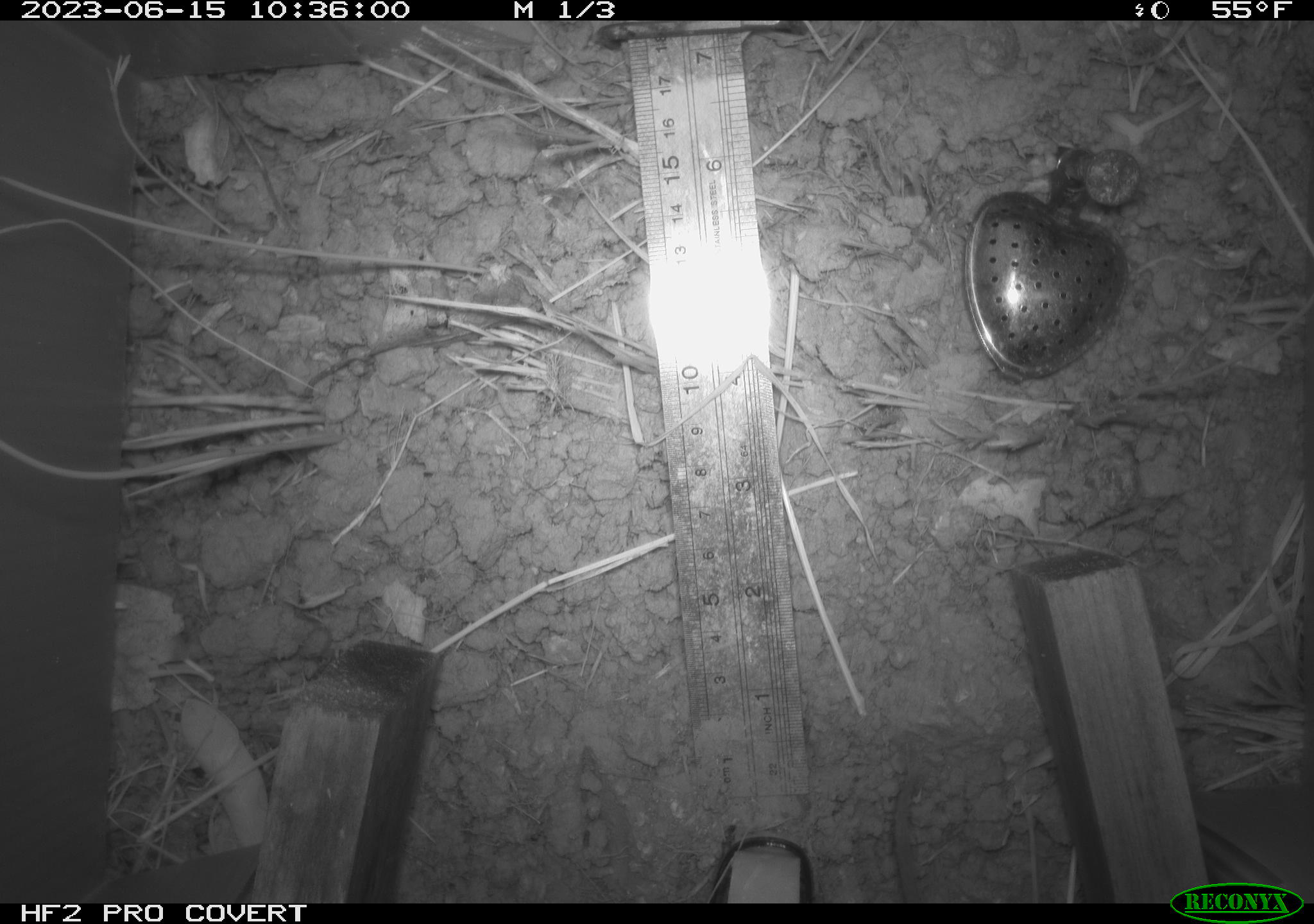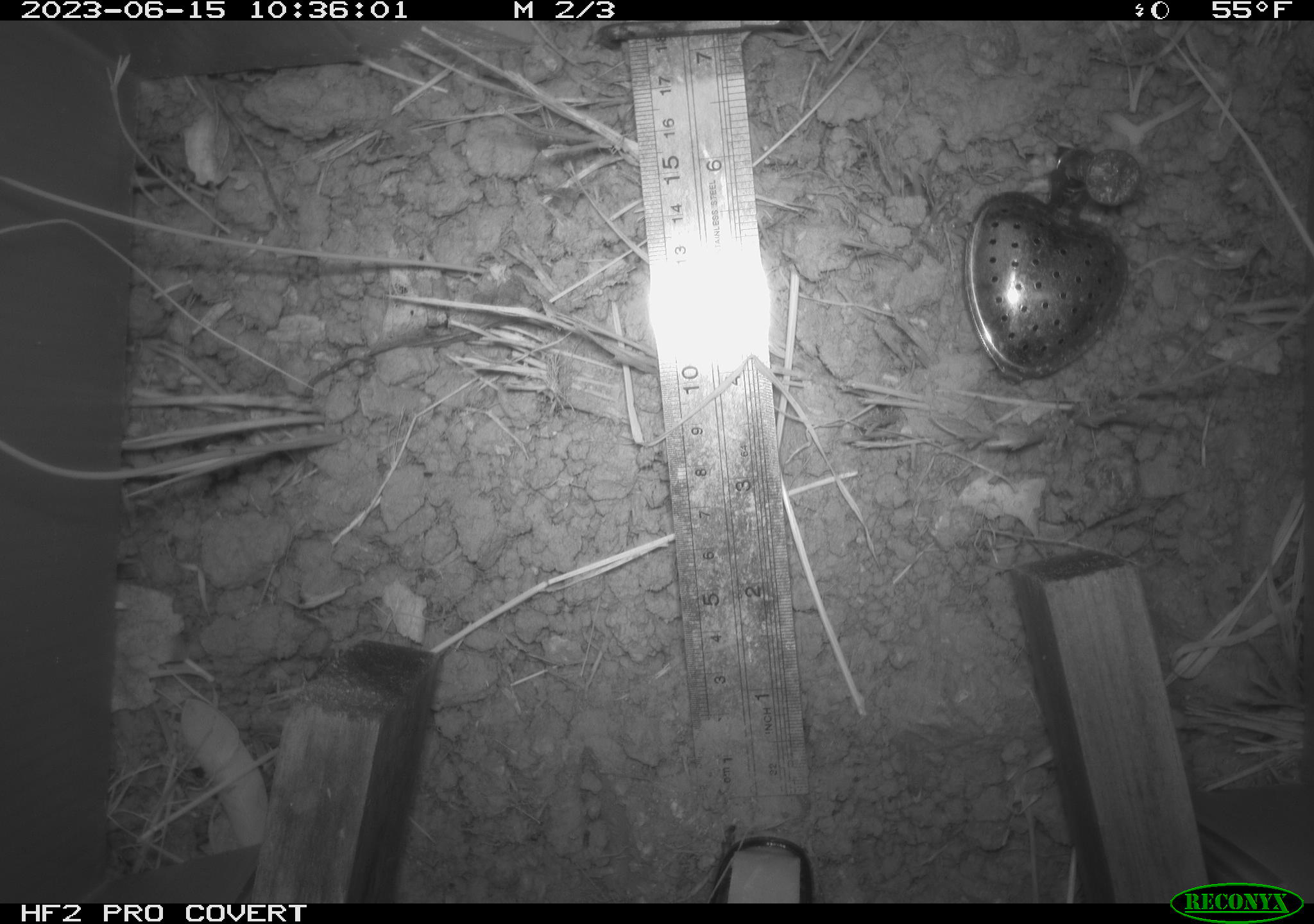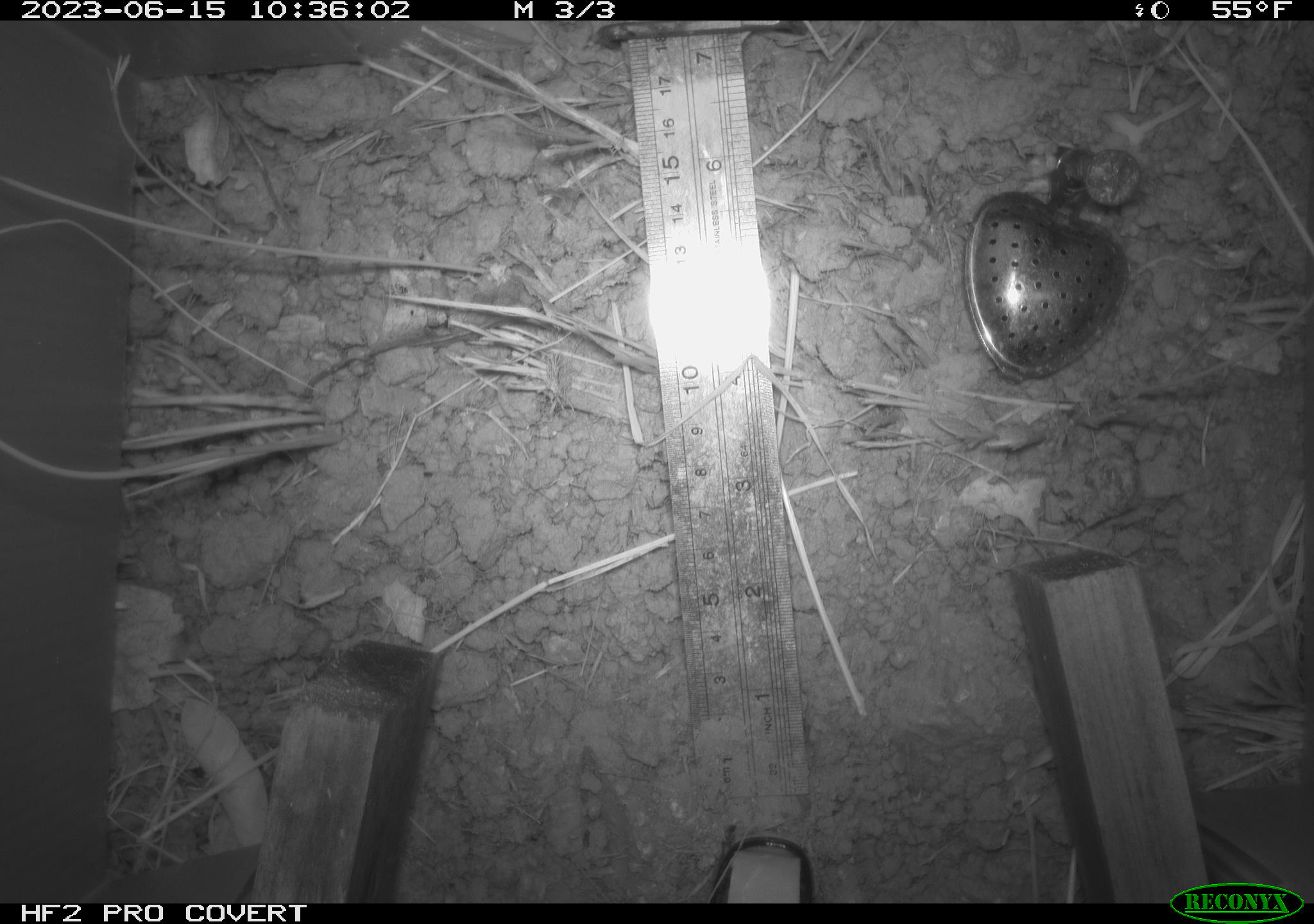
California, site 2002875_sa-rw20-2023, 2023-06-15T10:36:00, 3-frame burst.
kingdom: Animalia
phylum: Chordata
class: Mammalia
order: Rodentia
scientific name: Rodentia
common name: rodent